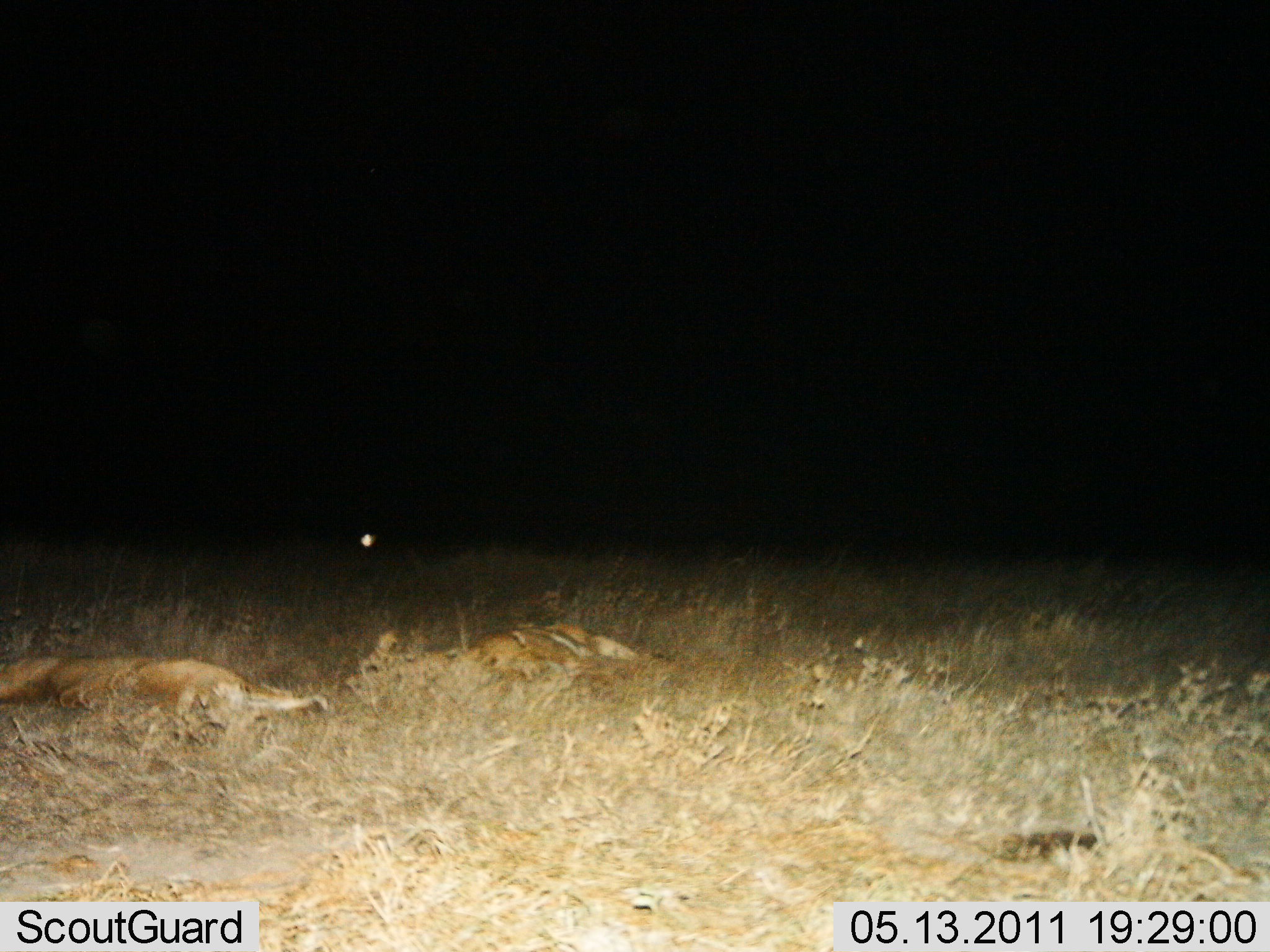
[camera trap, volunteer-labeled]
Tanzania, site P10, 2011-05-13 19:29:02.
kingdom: Animalia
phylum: Chordata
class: Mammalia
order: Carnivora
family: Felidae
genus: Panthera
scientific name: Panthera leo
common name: lion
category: lionfemale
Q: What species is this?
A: Lionfemale (lion) (Panthera leo).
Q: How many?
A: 2.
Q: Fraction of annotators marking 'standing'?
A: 0%.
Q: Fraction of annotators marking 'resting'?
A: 100%.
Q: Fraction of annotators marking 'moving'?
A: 0%.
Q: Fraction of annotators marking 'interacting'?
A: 0%.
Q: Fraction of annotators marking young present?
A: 0%.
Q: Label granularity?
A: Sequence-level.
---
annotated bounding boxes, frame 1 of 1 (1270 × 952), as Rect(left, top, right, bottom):
animal: Rect(0, 640, 333, 784); Rect(333, 619, 738, 727)